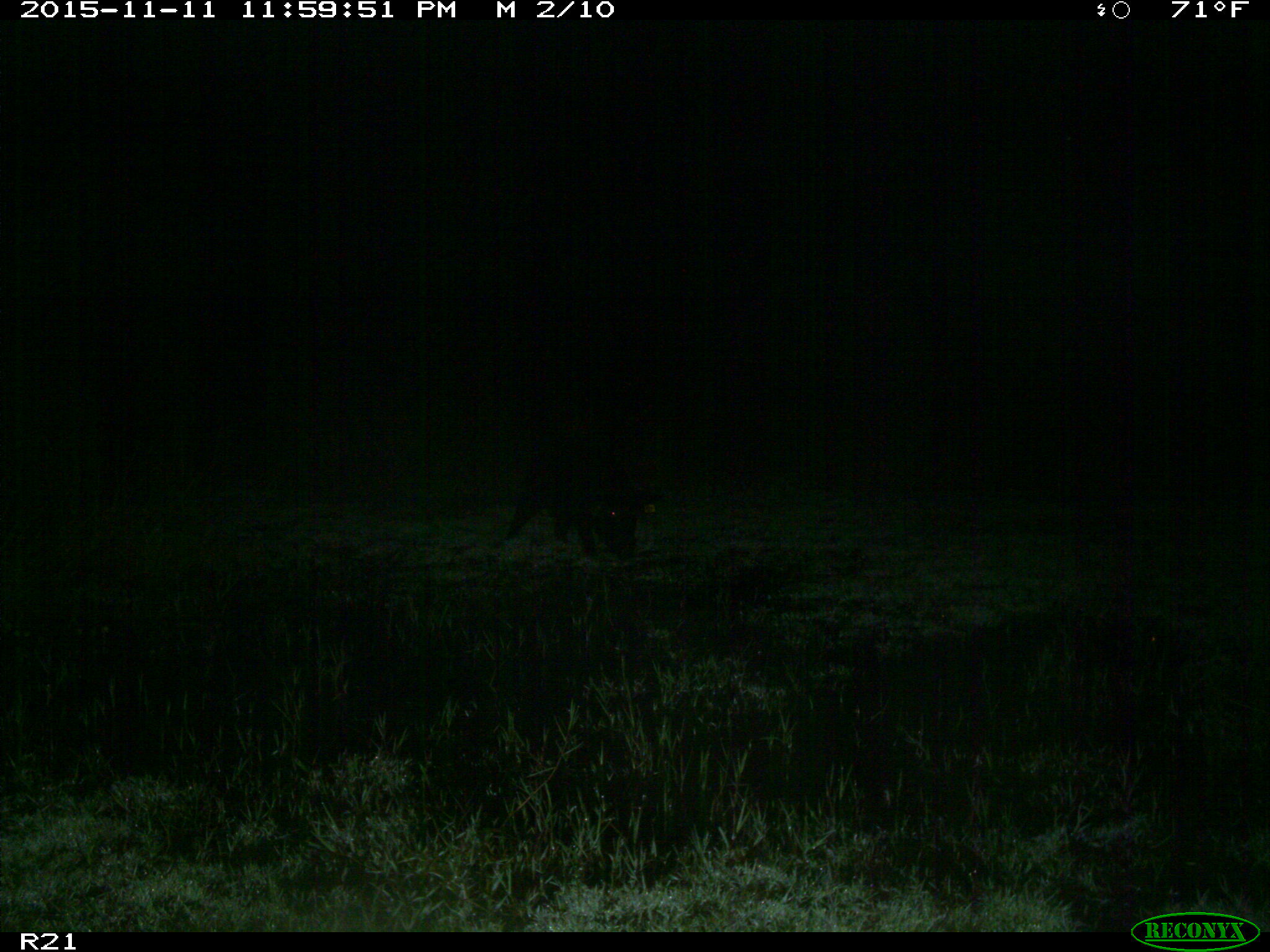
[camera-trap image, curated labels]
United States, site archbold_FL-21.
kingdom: Animalia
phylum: Chordata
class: Mammalia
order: Artiodactyla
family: Suidae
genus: Sus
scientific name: Sus scrofa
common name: wild boar